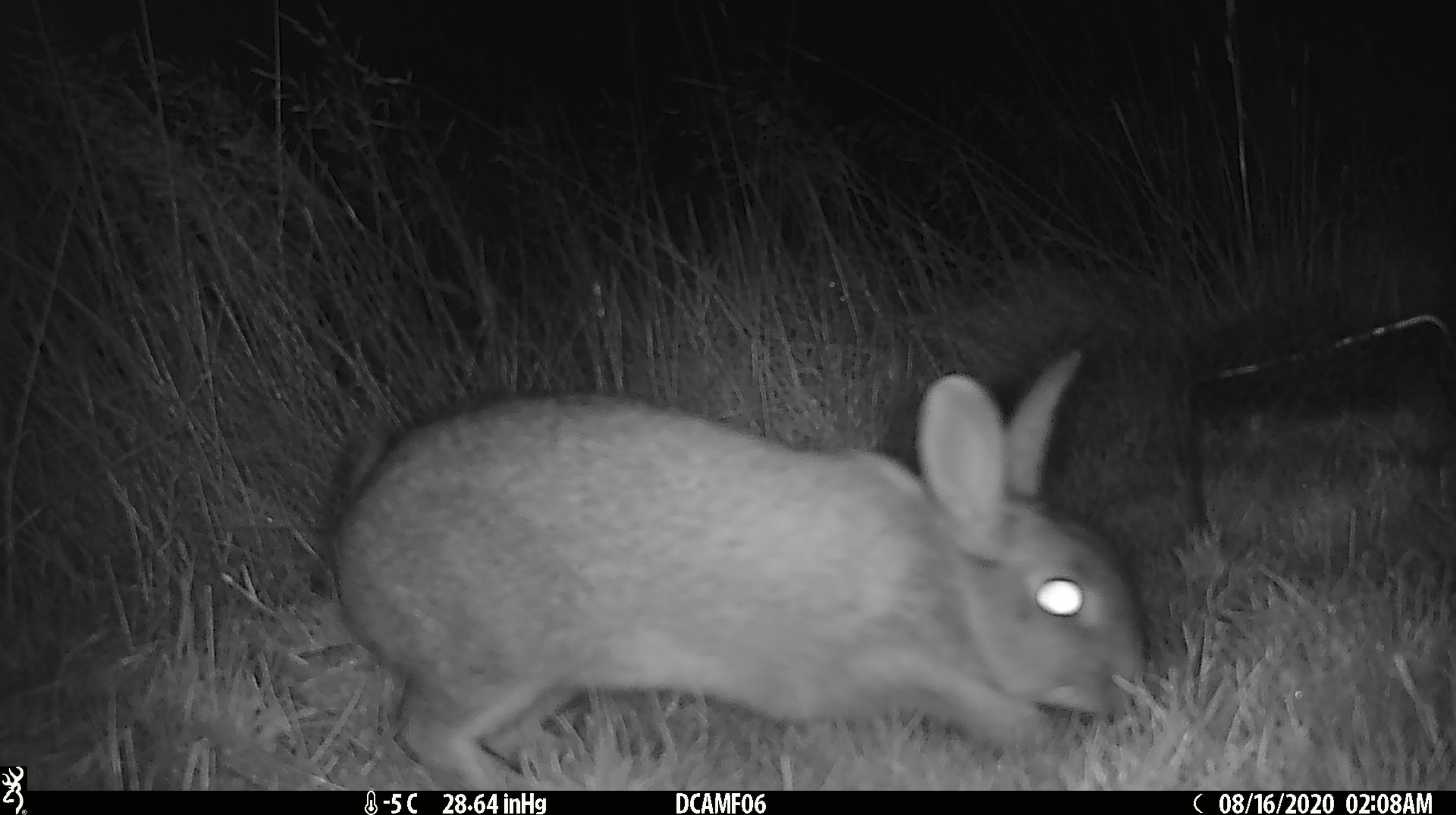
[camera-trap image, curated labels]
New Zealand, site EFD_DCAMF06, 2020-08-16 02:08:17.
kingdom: Animalia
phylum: Chordata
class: Mammalia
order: Lagomorpha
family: Leporidae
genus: Oryctolagus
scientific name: Oryctolagus cuniculus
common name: european rabbit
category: rabbit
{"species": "rabbit (european rabbit) (Oryctolagus cuniculus)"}